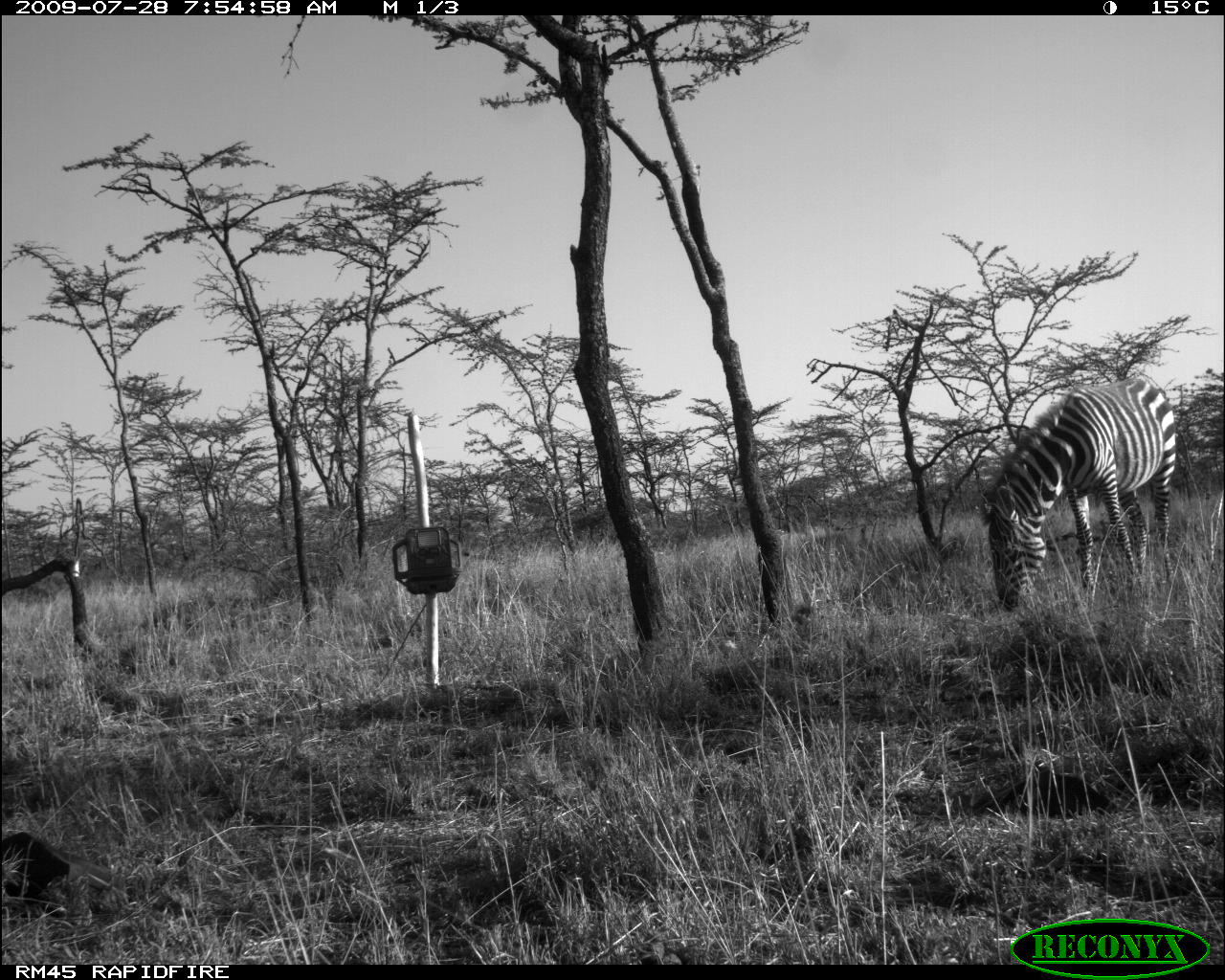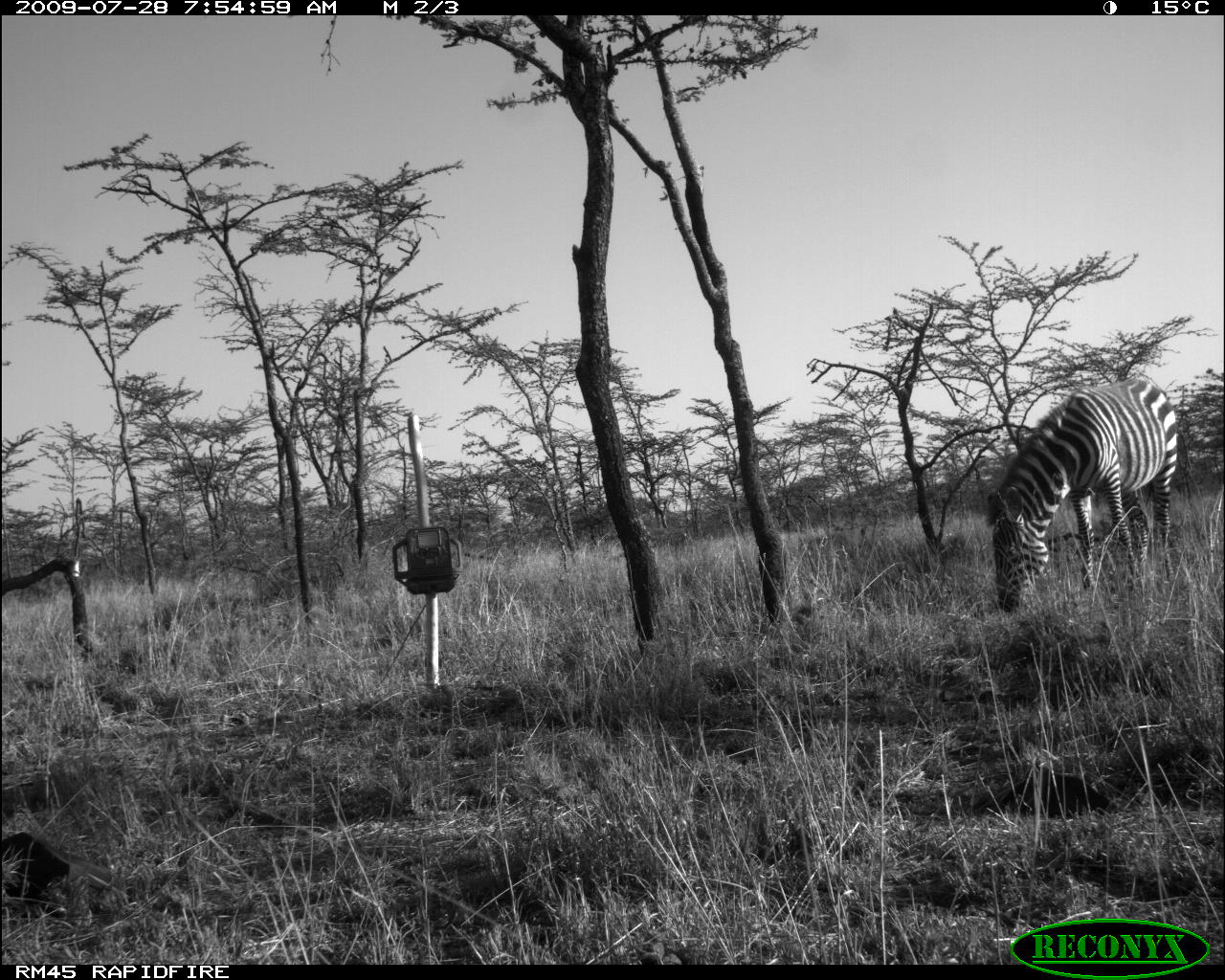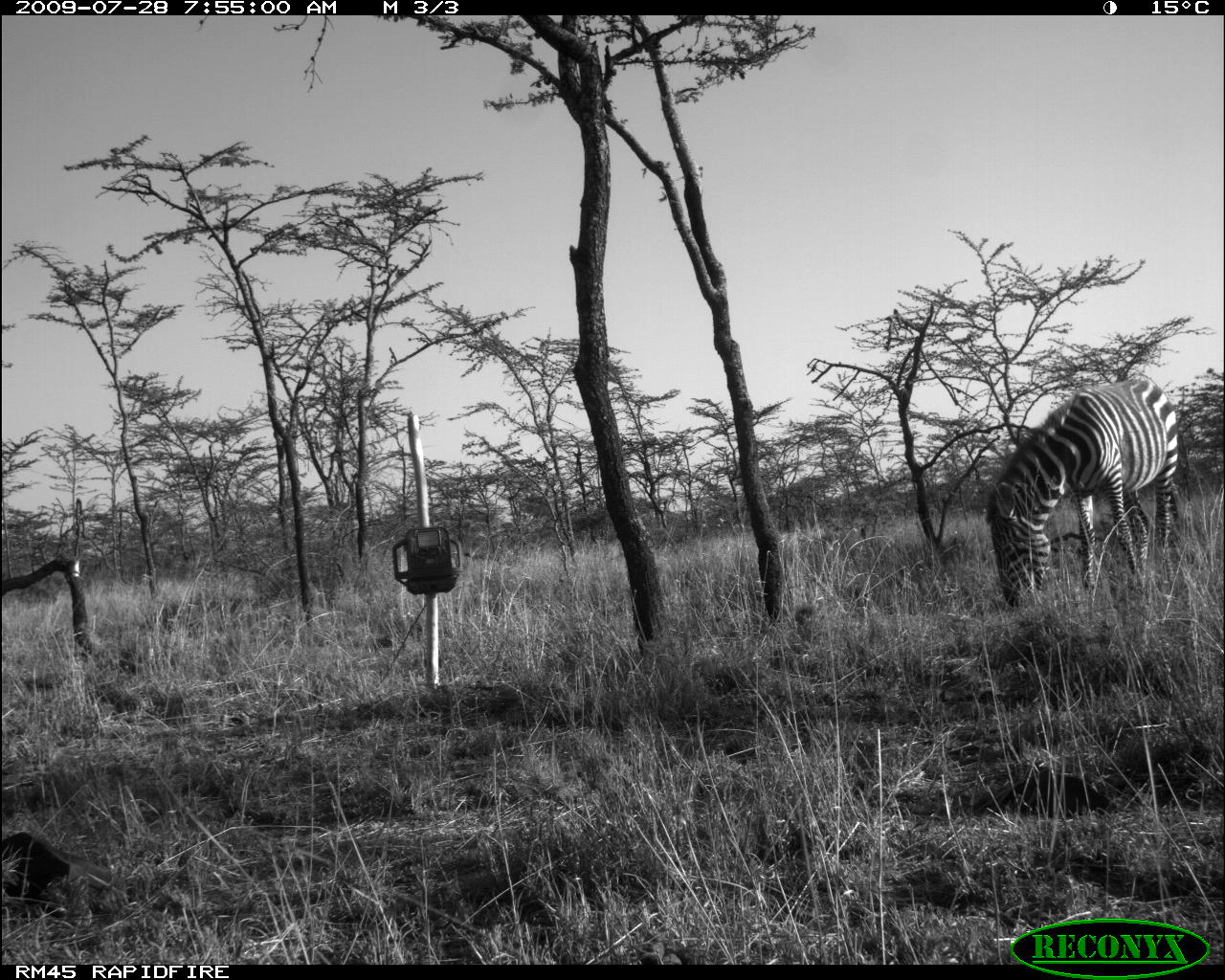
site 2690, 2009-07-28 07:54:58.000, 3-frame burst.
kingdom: Animalia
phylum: Chordata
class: Mammalia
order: Perissodactyla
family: Equidae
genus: Equus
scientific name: Equus quagga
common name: plains zebra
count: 1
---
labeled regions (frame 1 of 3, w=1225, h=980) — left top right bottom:
equus quagga: 975 377 1176 613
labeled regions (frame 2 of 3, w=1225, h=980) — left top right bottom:
equus quagga: 986 378 1178 613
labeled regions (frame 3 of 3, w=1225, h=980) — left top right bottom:
equus quagga: 984 378 1179 608